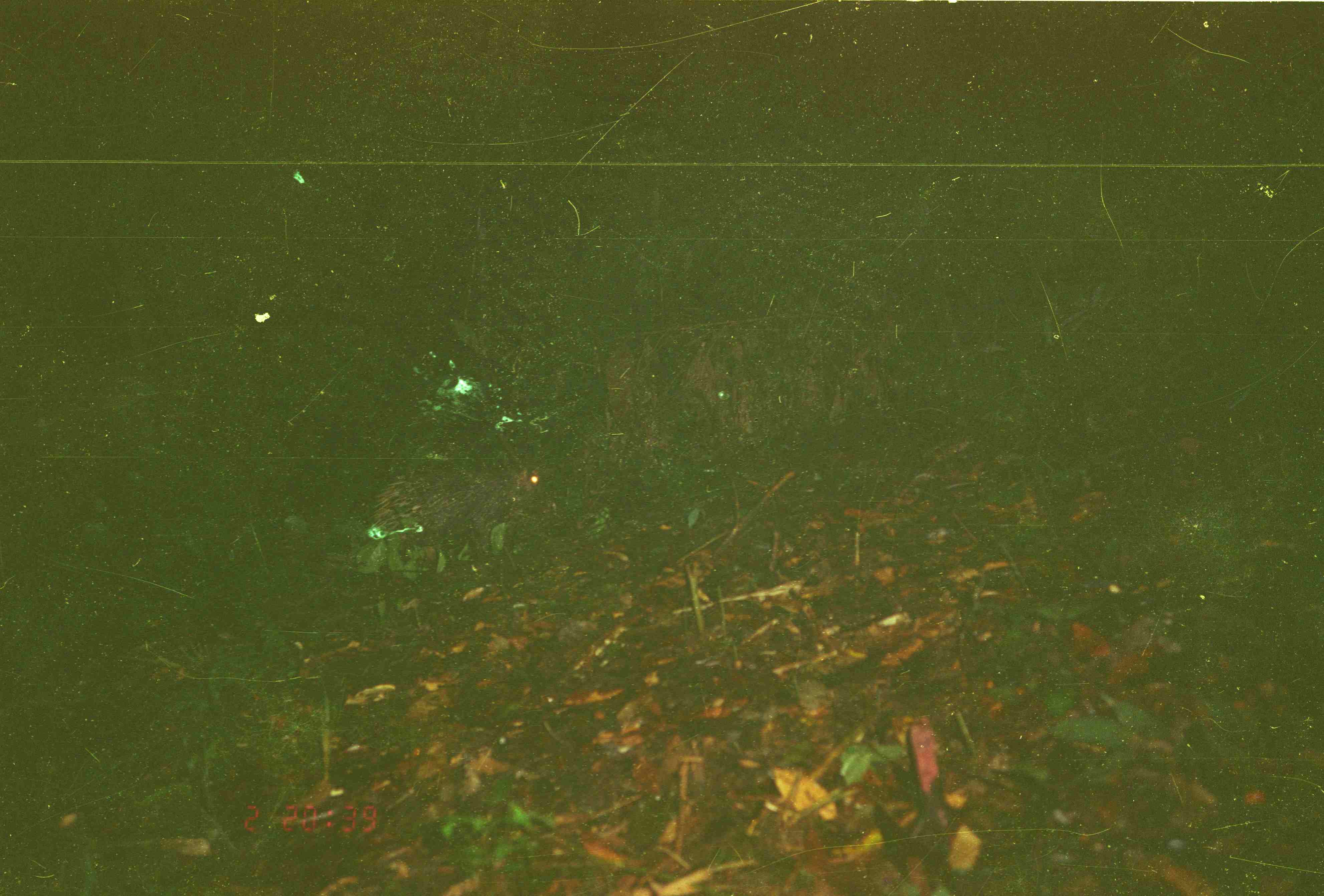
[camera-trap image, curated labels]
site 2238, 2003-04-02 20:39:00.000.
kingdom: Animalia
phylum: Chordata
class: Mammalia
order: Rodentia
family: Hystricidae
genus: Hystrix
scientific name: Hystrix brachyura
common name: east asian porcupine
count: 1